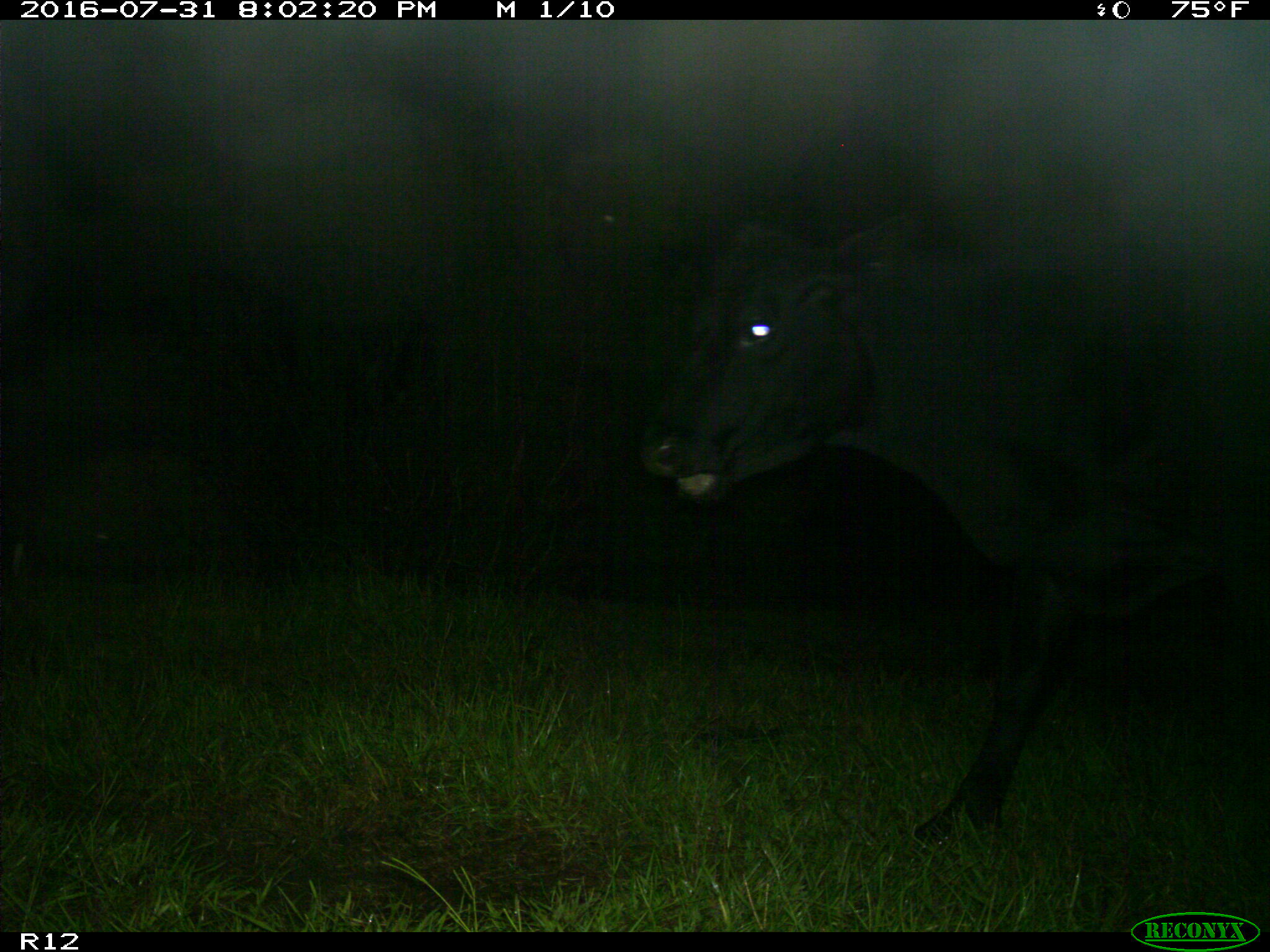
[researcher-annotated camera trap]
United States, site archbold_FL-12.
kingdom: Animalia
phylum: Chordata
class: Mammalia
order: Artiodactyla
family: Bovidae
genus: Bos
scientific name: Bos taurus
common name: domestic cow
Bos taurus (domestic cow).